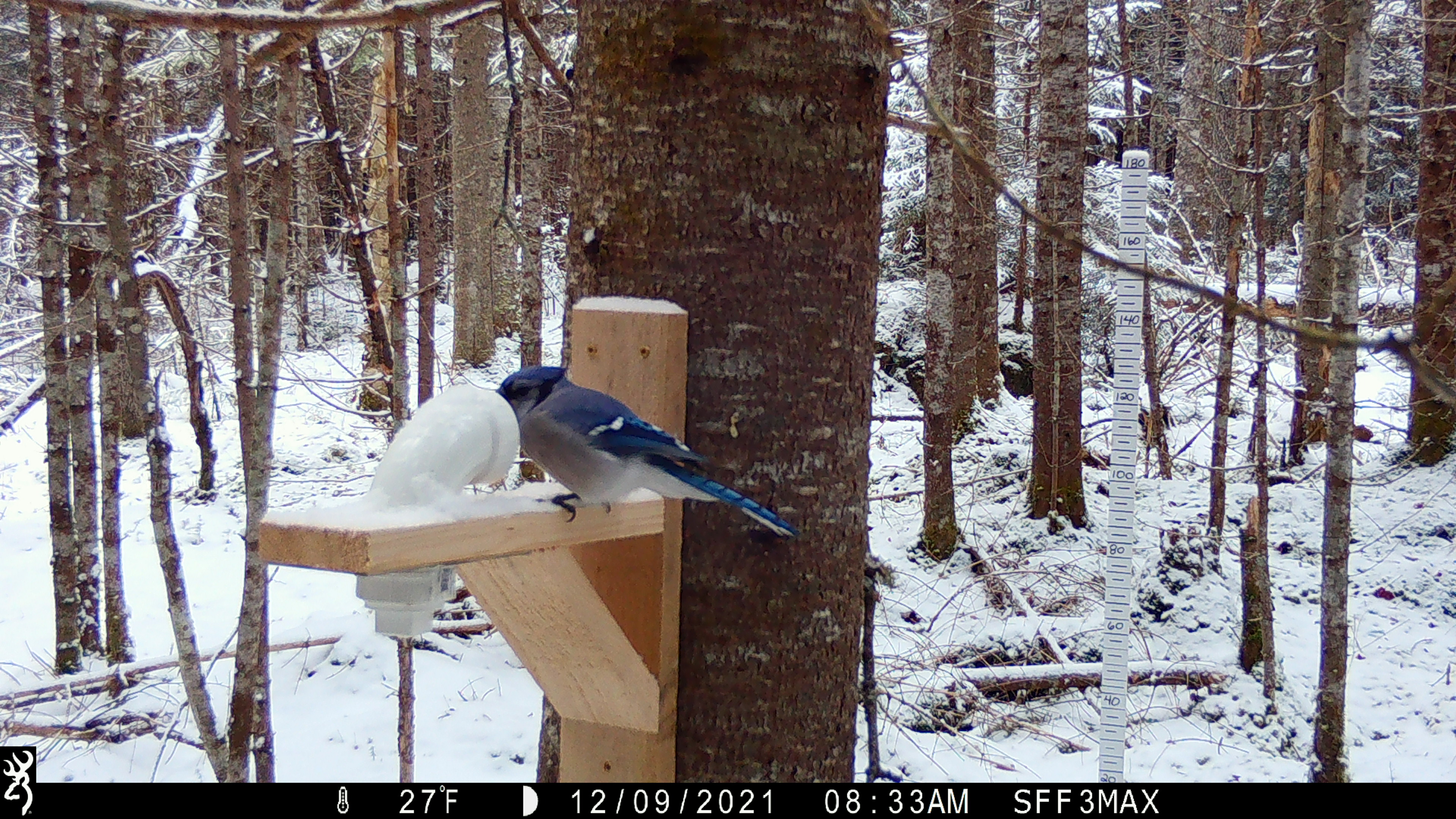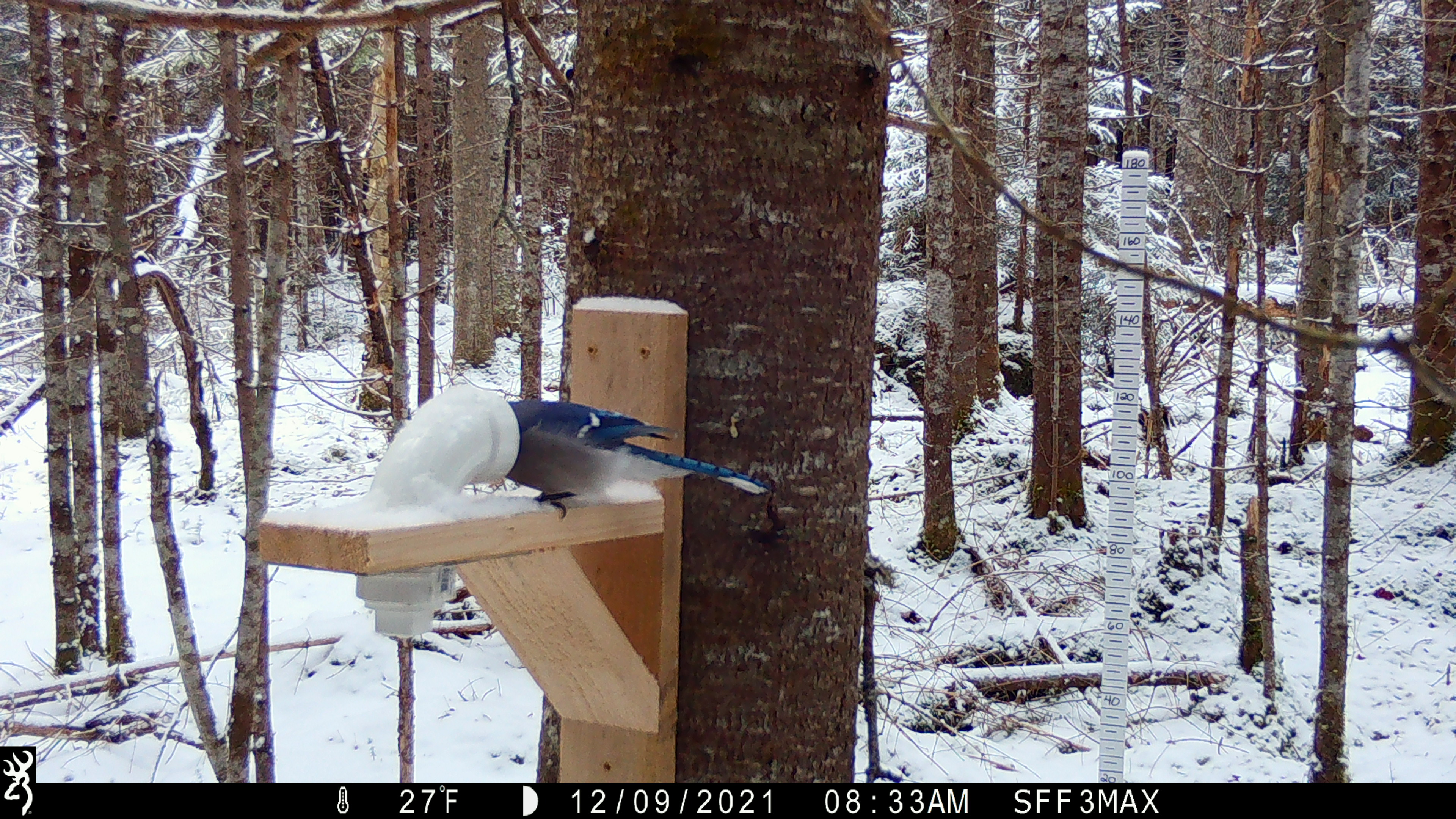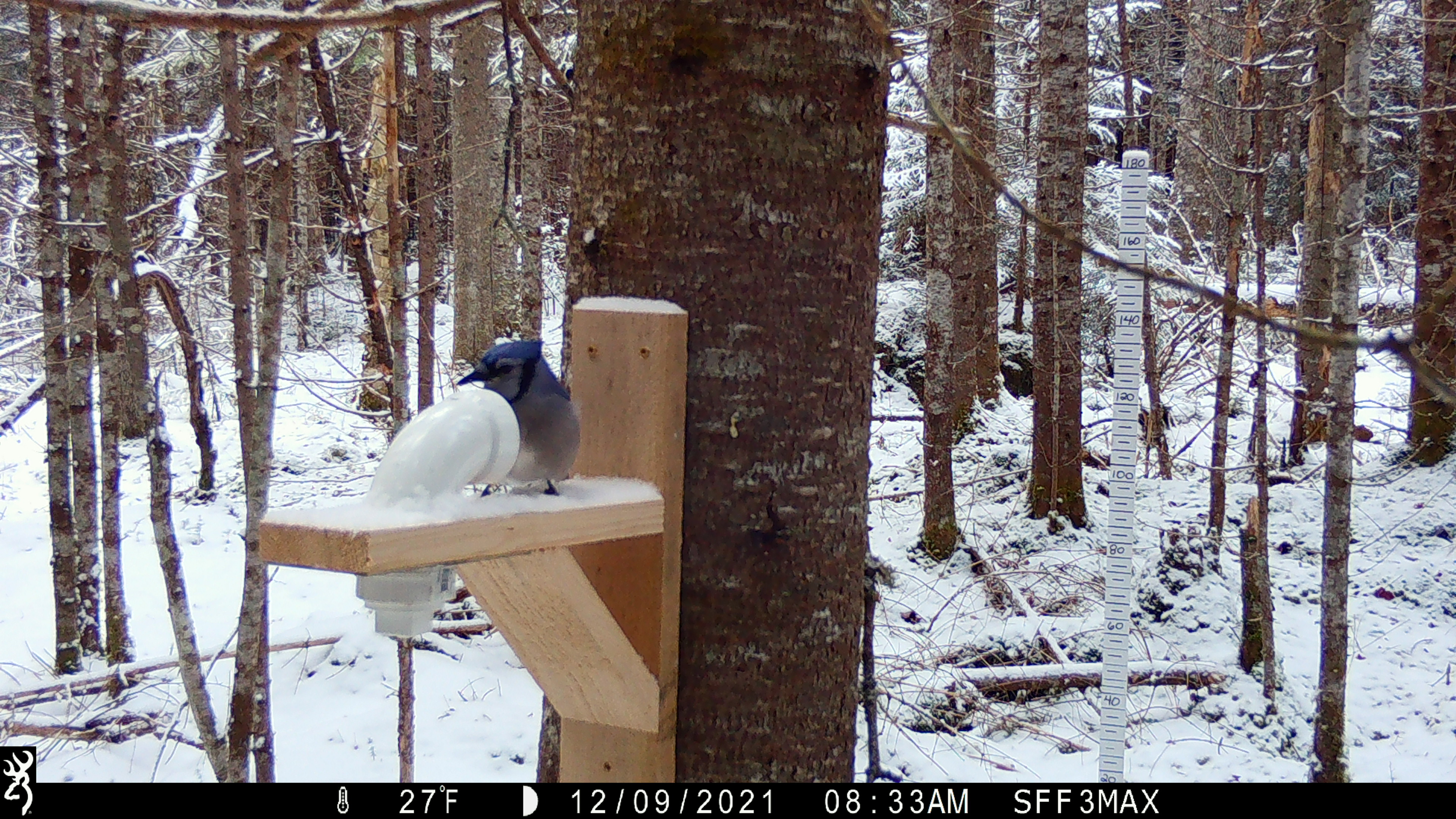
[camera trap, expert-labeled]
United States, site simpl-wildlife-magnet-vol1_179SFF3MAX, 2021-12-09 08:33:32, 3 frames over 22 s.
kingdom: Animalia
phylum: Chordata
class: Aves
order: Passeriformes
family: Corvidae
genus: Cyanocitta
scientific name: Cyanocitta cristata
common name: blue jay